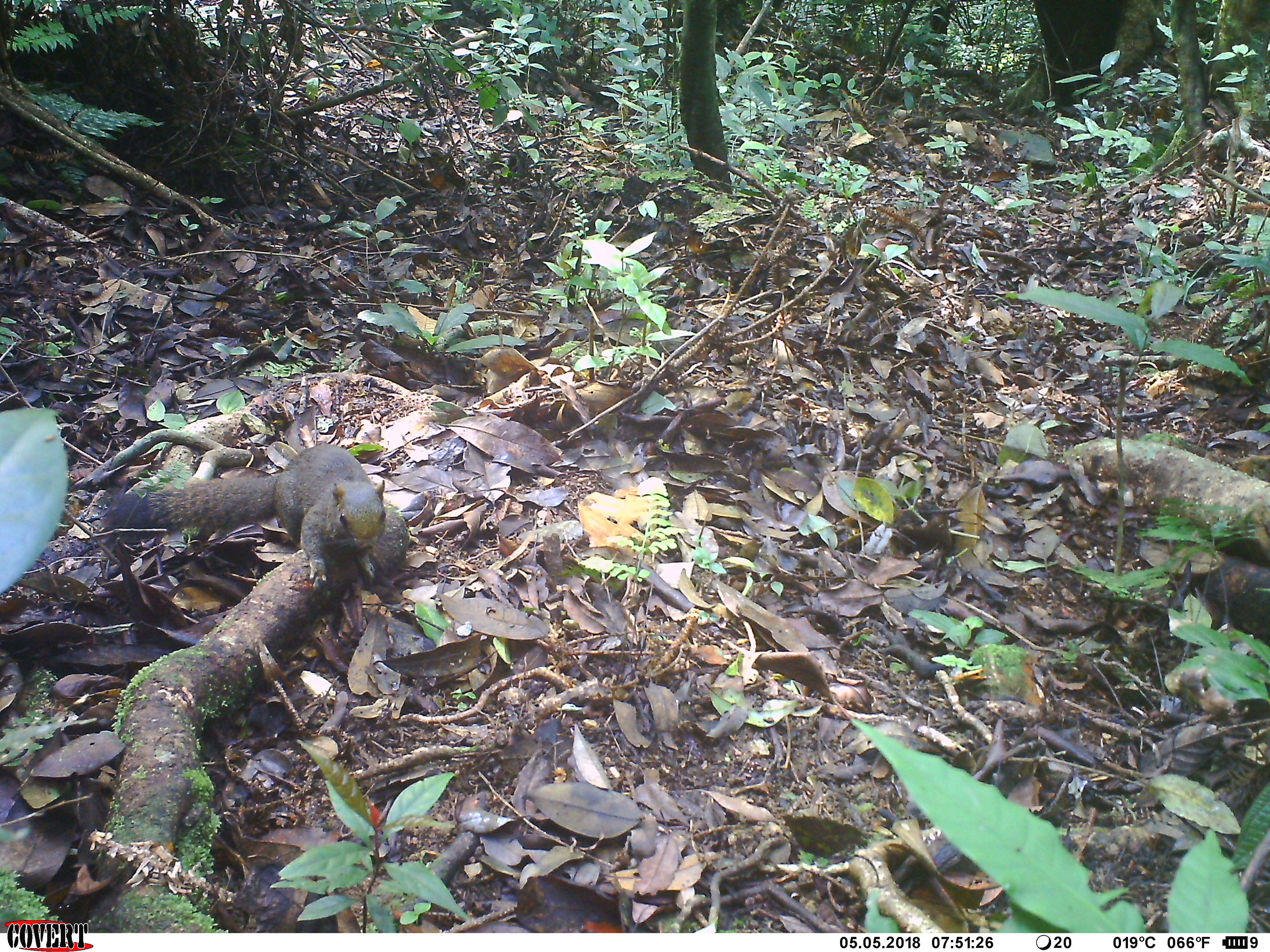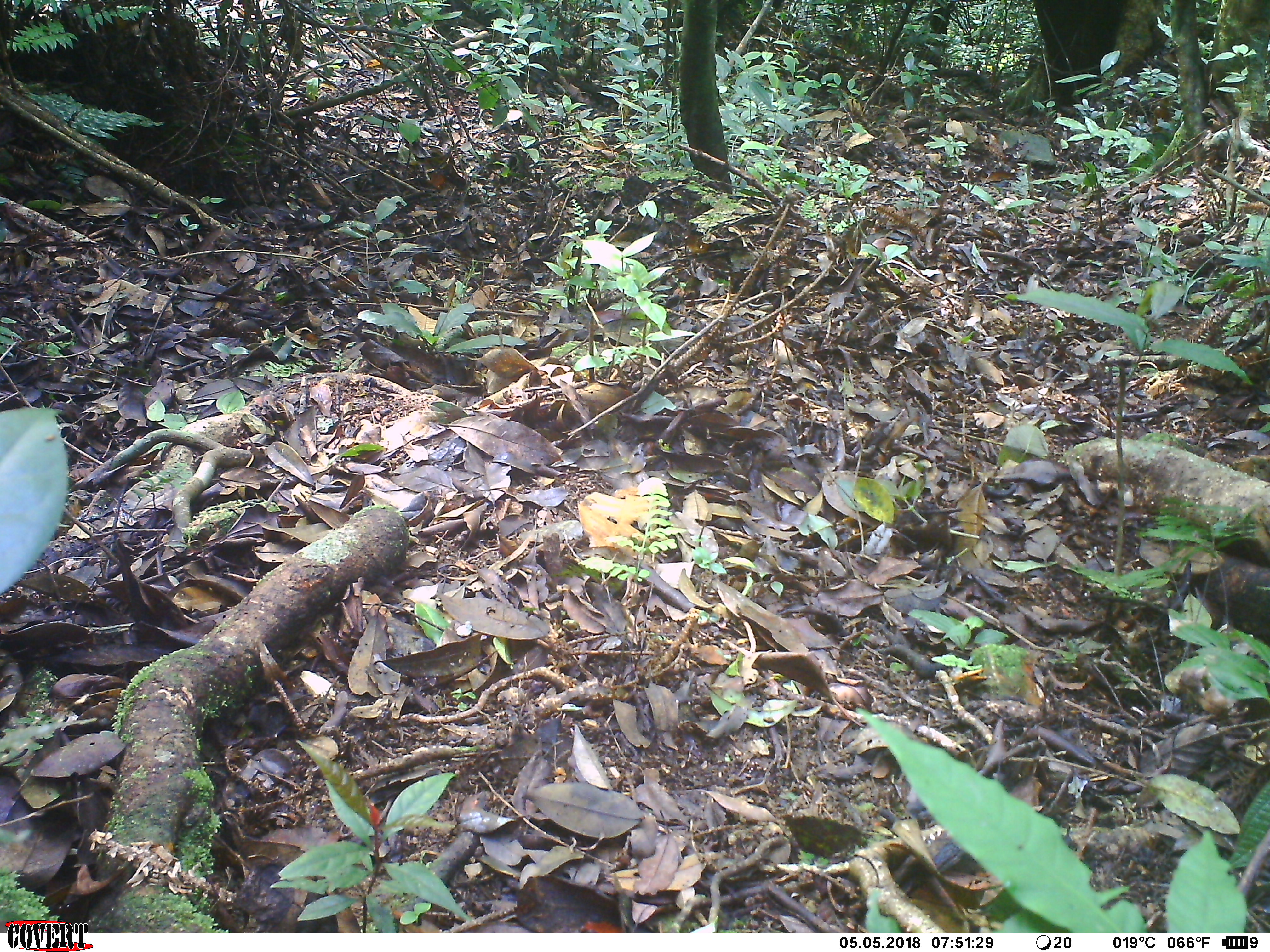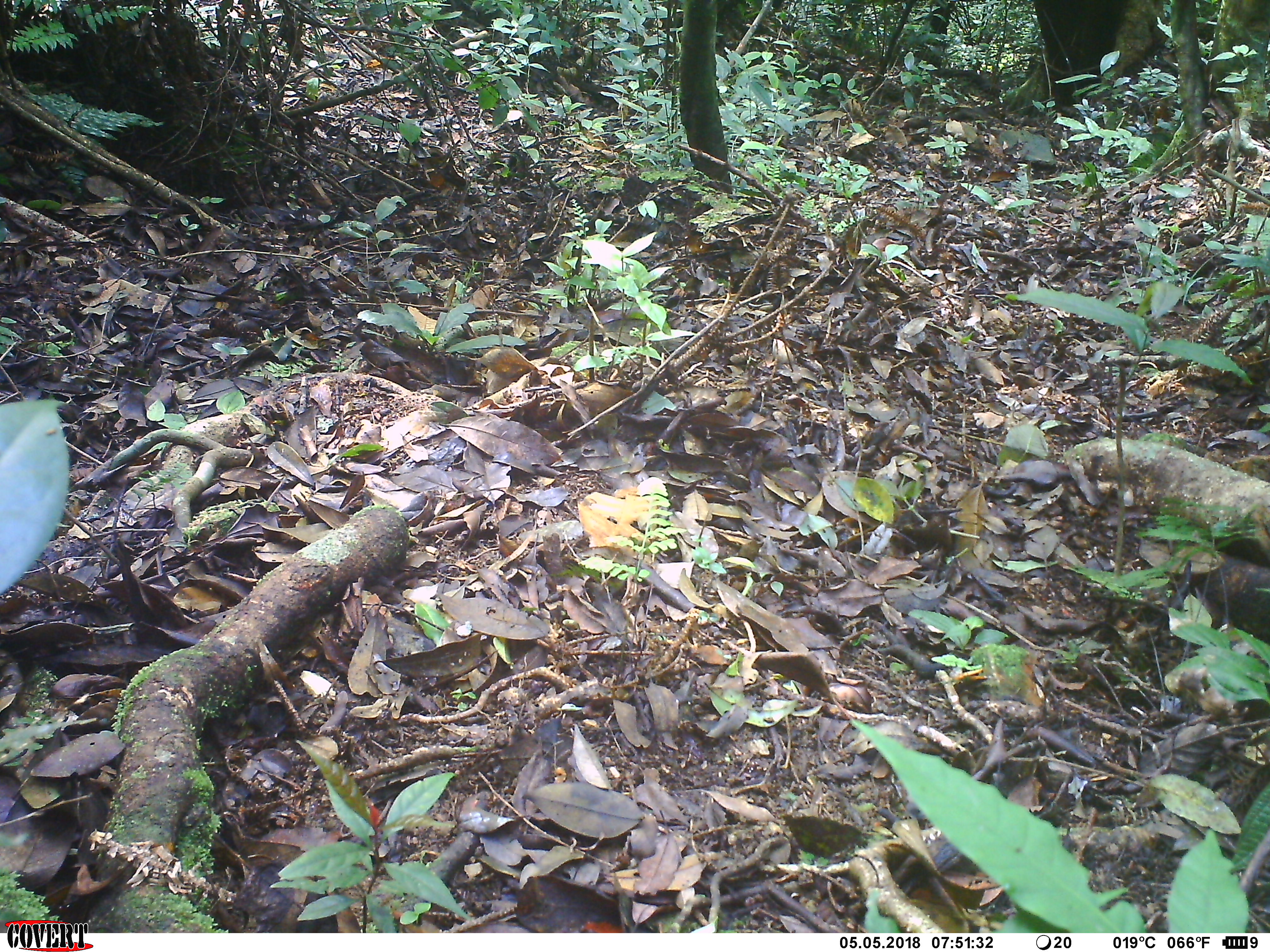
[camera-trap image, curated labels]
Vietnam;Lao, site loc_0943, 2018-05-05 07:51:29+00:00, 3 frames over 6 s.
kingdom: Animalia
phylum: Chordata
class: Mammalia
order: Rodentia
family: Sciuridae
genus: Sciurus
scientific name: Sciurus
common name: squirrel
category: unidentified squirrel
Unidentified squirrel (squirrel) (Sciurus). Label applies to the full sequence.